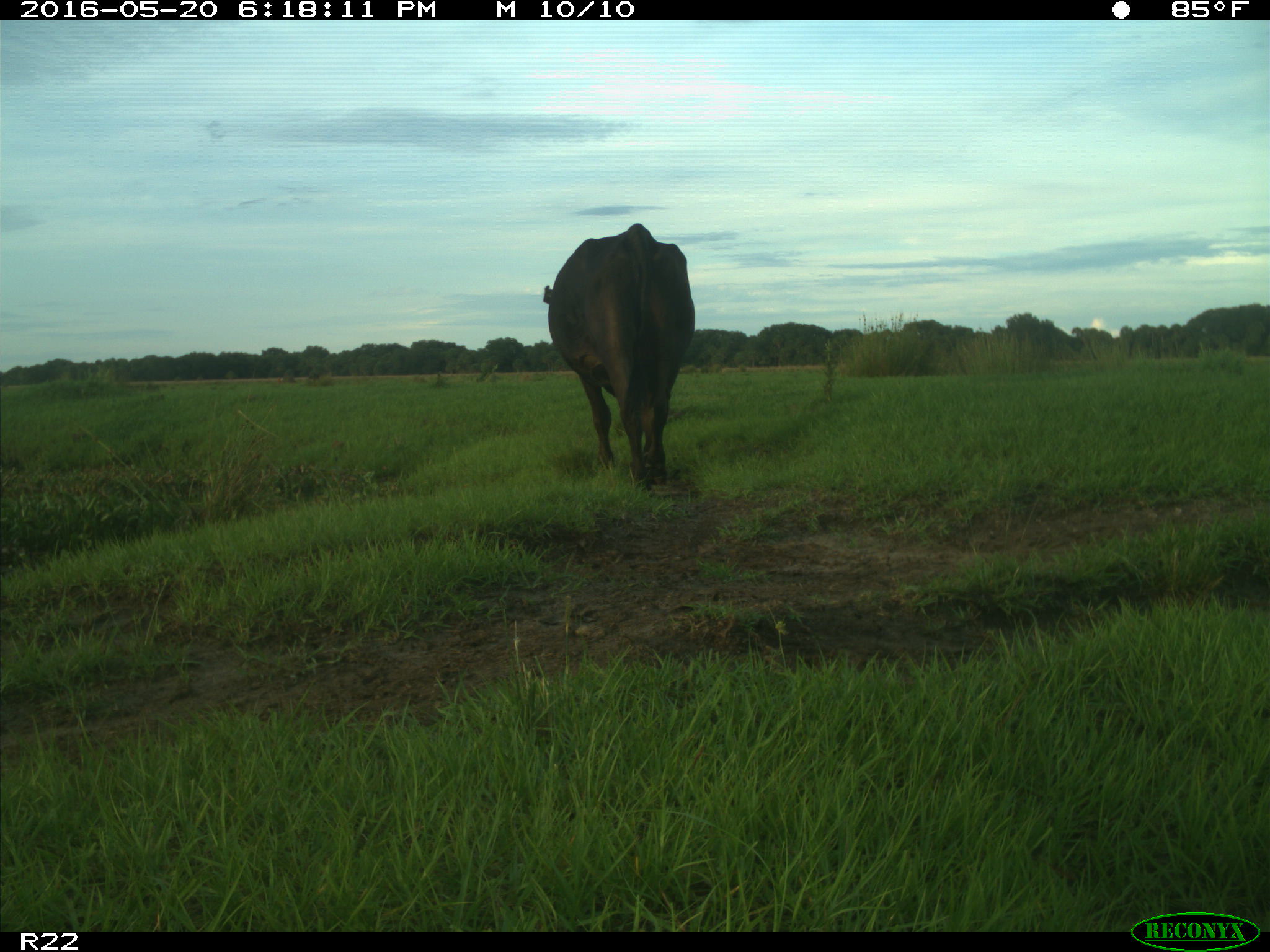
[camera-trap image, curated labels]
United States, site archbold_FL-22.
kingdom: Animalia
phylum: Chordata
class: Mammalia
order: Artiodactyla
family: Bovidae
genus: Bos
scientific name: Bos taurus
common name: domestic cow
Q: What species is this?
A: Bos taurus (domestic cow).